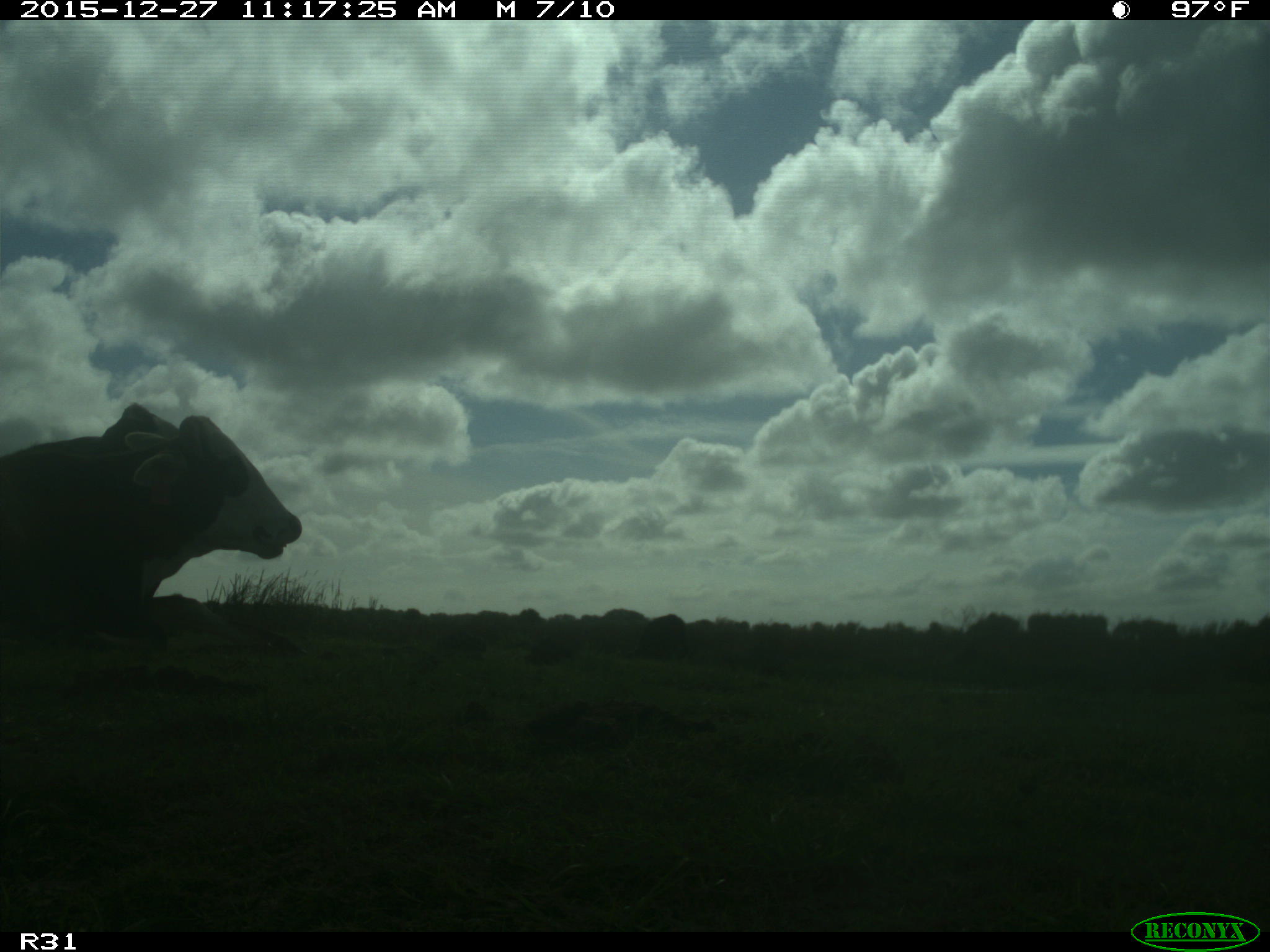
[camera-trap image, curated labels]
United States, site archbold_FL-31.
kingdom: Animalia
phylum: Chordata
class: Mammalia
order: Artiodactyla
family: Bovidae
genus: Bos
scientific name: Bos taurus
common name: domestic cow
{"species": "Bos taurus (domestic cow)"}